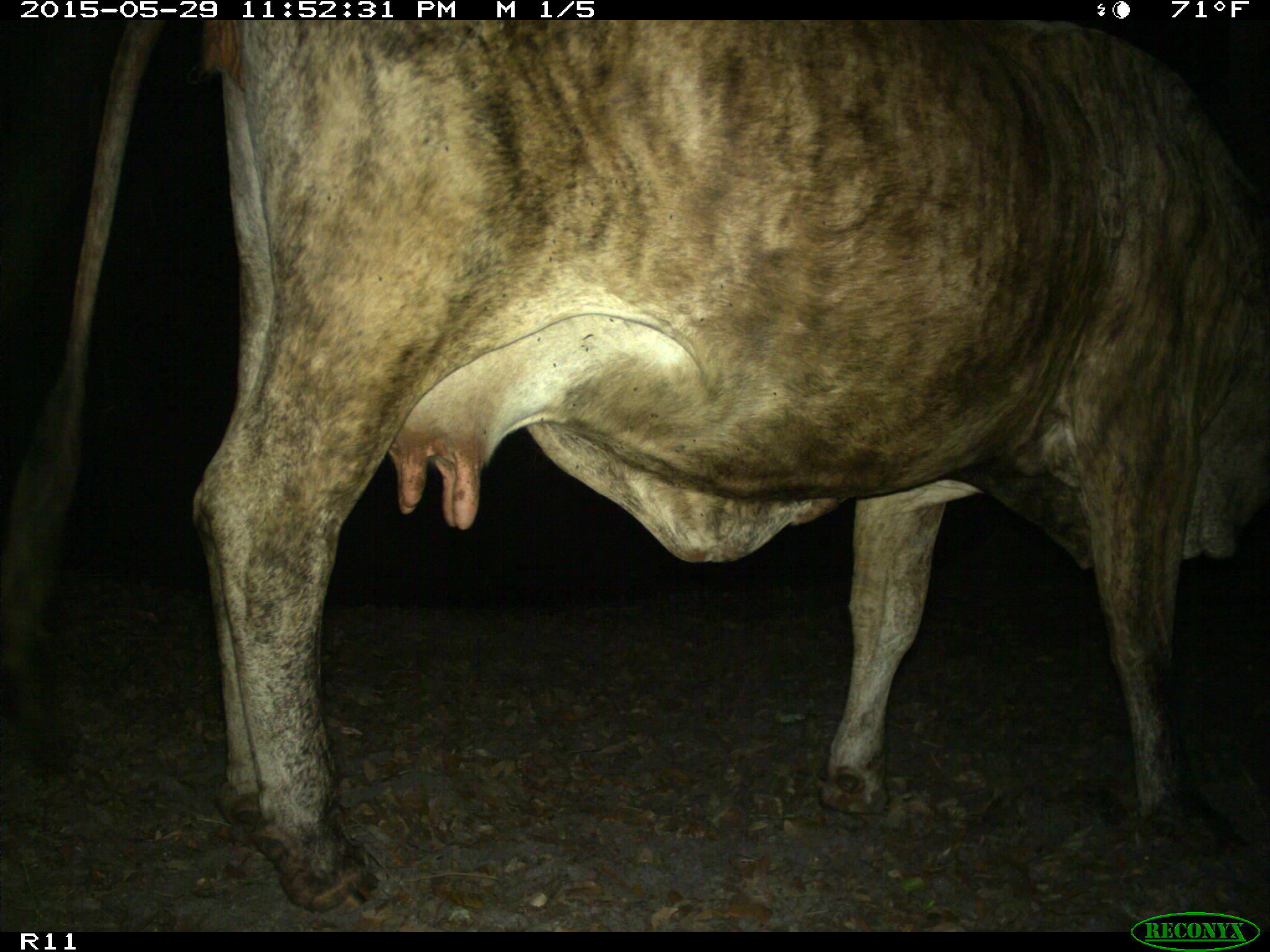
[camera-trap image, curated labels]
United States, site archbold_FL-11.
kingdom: Animalia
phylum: Chordata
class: Mammalia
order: Artiodactyla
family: Bovidae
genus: Bos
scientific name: Bos taurus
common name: domestic cow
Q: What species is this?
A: Bos taurus (domestic cow).